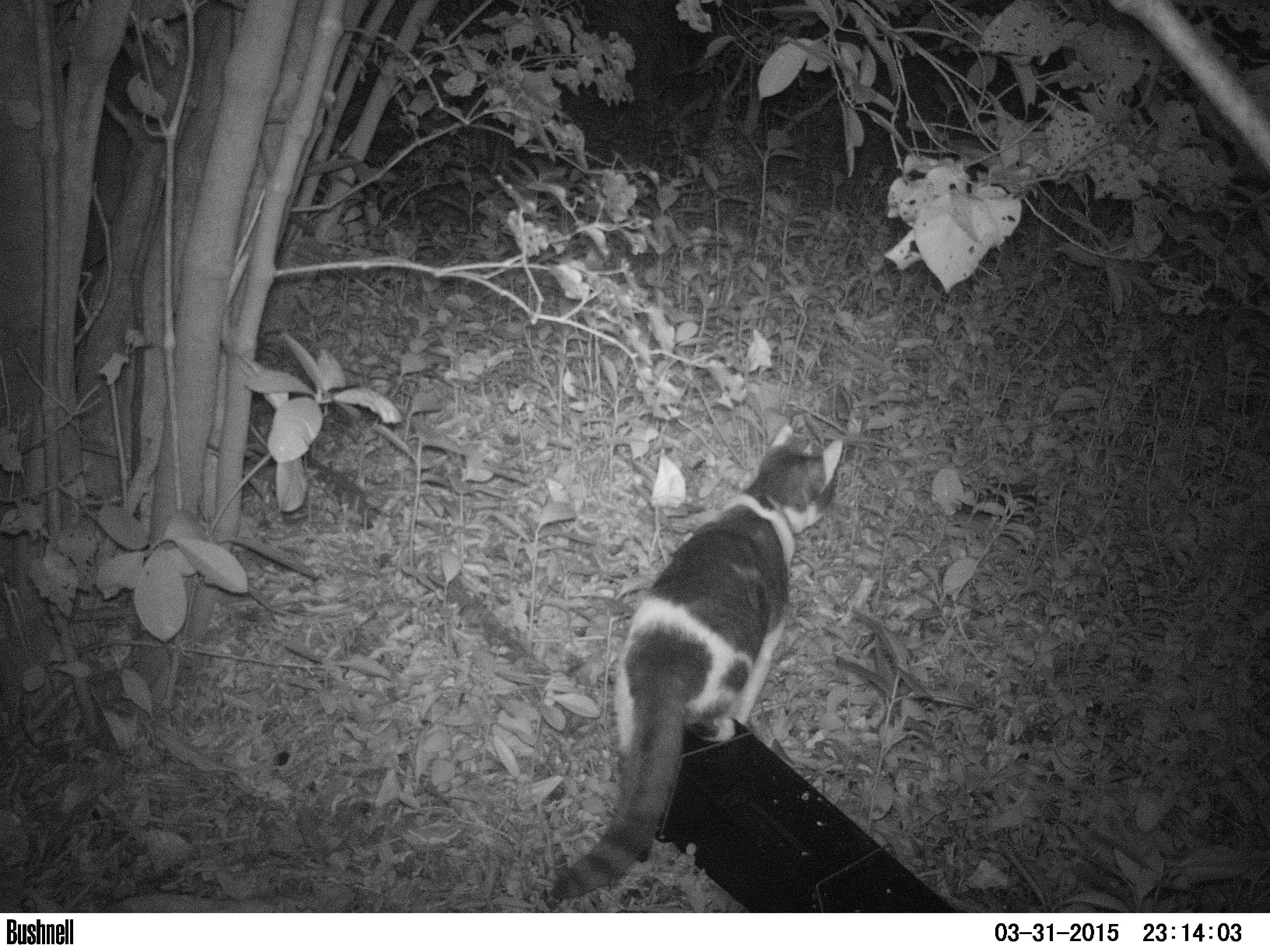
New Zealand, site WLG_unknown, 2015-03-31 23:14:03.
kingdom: Animalia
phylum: Chordata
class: Mammalia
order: Carnivora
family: Felidae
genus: Felis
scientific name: Felis catus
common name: domestic cat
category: cat